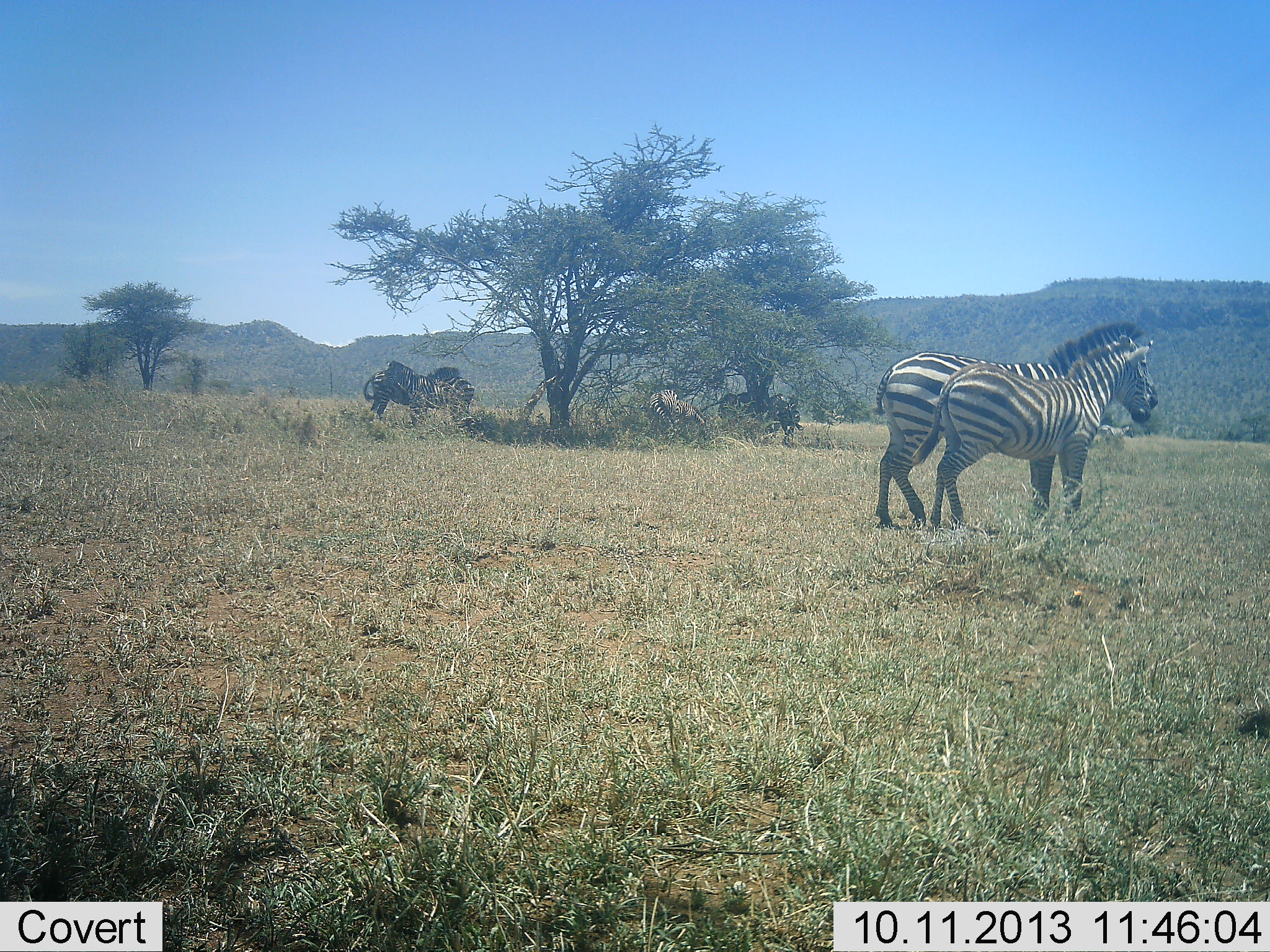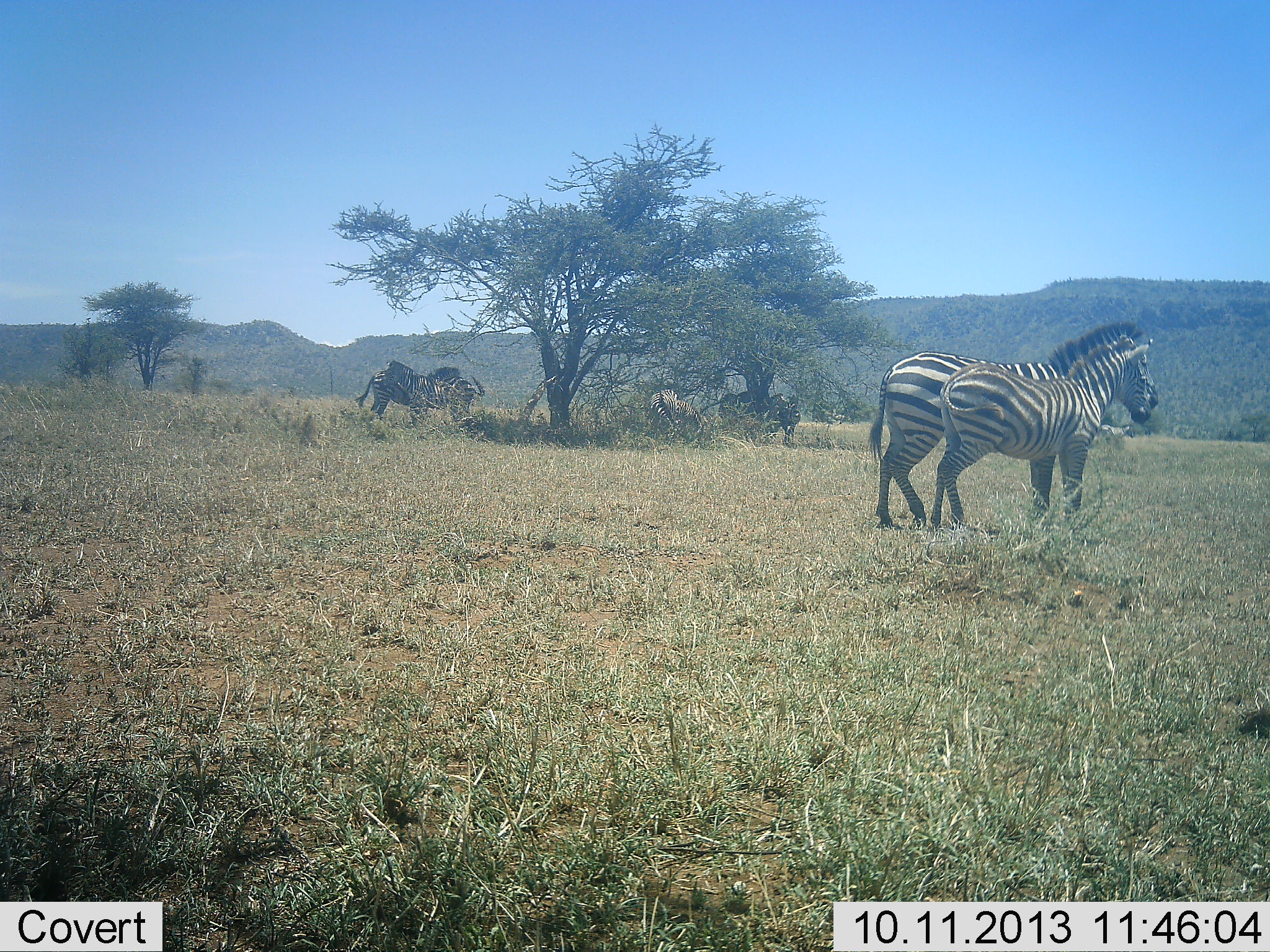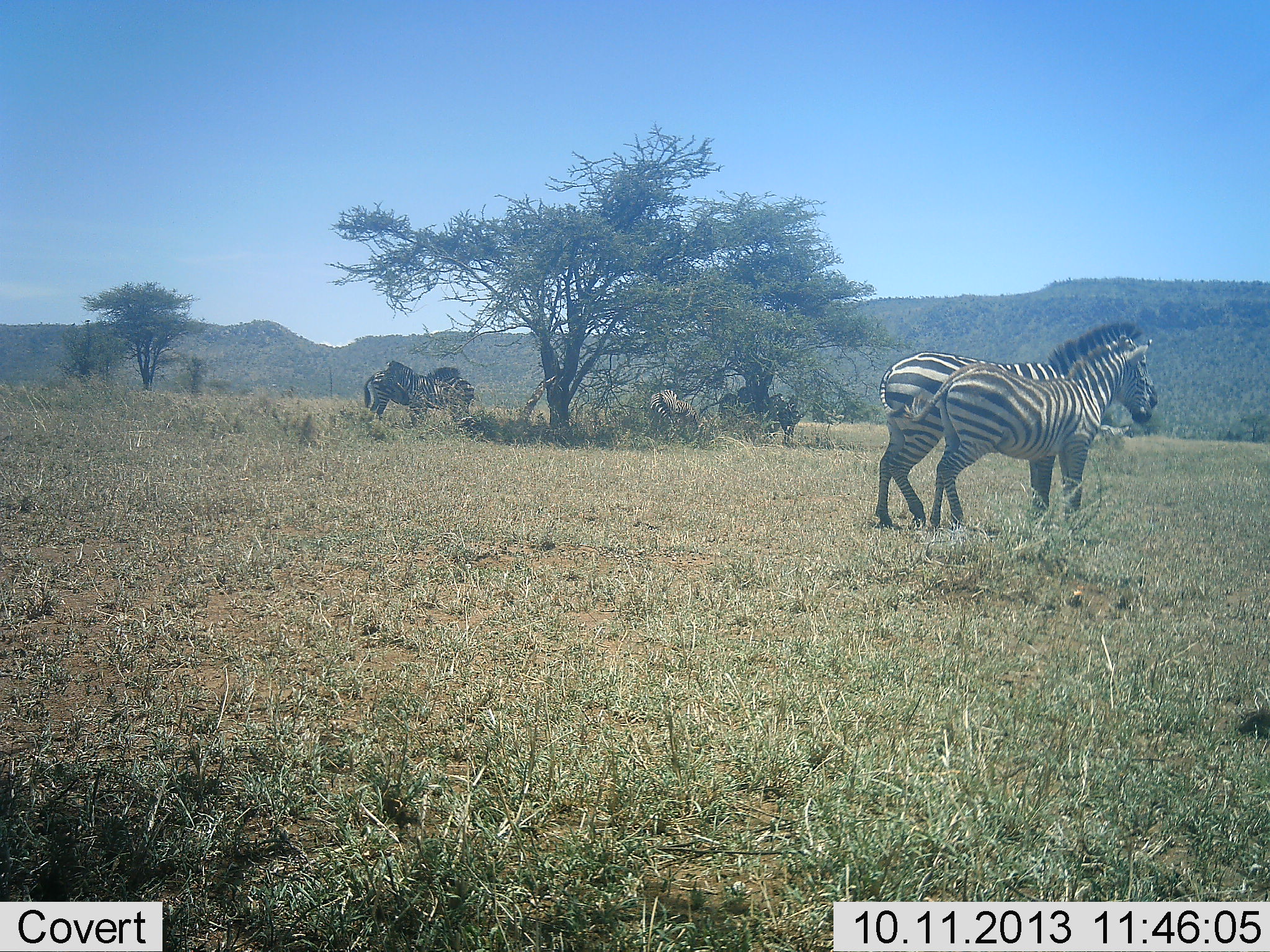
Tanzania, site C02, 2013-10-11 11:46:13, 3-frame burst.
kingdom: Animalia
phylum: Chordata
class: Mammalia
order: Perissodactyla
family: Equidae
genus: Equus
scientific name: Equus quagga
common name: plains zebra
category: zebra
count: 6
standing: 95%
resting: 5%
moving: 10%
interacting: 10%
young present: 15%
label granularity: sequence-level